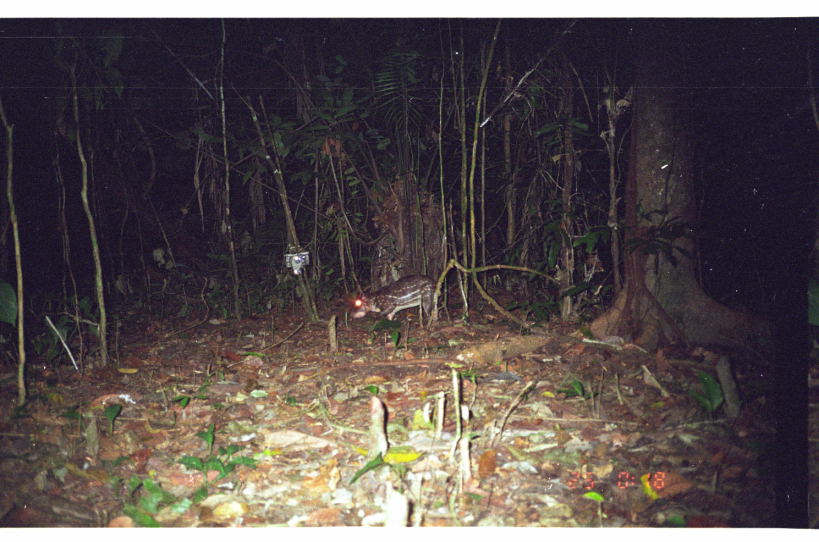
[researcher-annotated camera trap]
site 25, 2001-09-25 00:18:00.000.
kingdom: Animalia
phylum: Chordata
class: Mammalia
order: Rodentia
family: Cuniculidae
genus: Cuniculus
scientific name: Cuniculus paca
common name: spotted paca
Cuniculus paca (spotted paca).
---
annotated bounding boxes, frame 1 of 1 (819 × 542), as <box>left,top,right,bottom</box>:
cuniculus paca: <box>347,273,444,323</box>